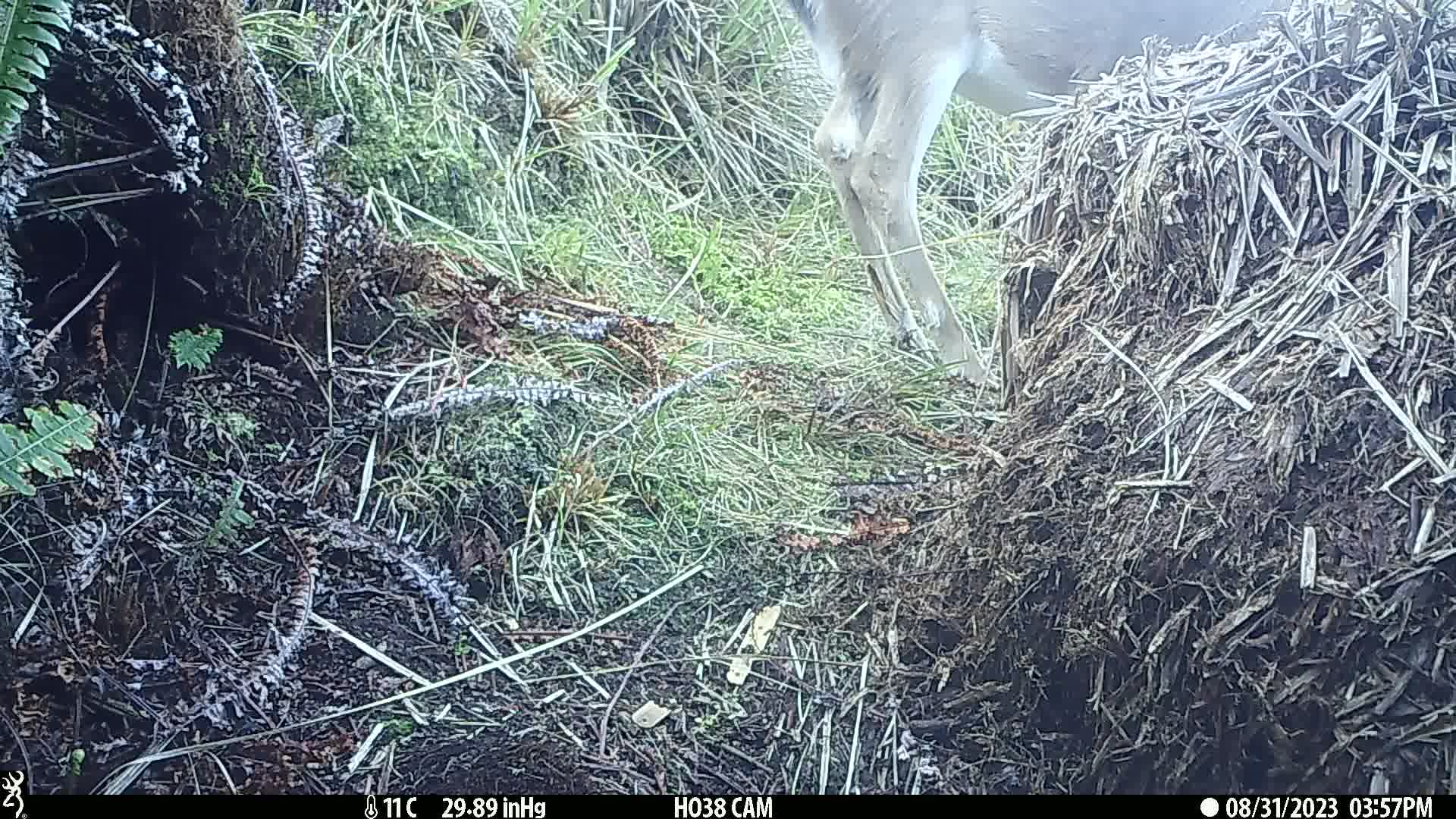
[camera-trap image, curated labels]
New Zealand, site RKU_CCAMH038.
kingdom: Animalia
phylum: Chordata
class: Mammalia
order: Artiodactyla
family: Cervidae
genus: Odocoileus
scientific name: Odocoileus virginianus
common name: white-tailed deer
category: white tailed deer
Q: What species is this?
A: White tailed deer (white-tailed deer) (Odocoileus virginianus).